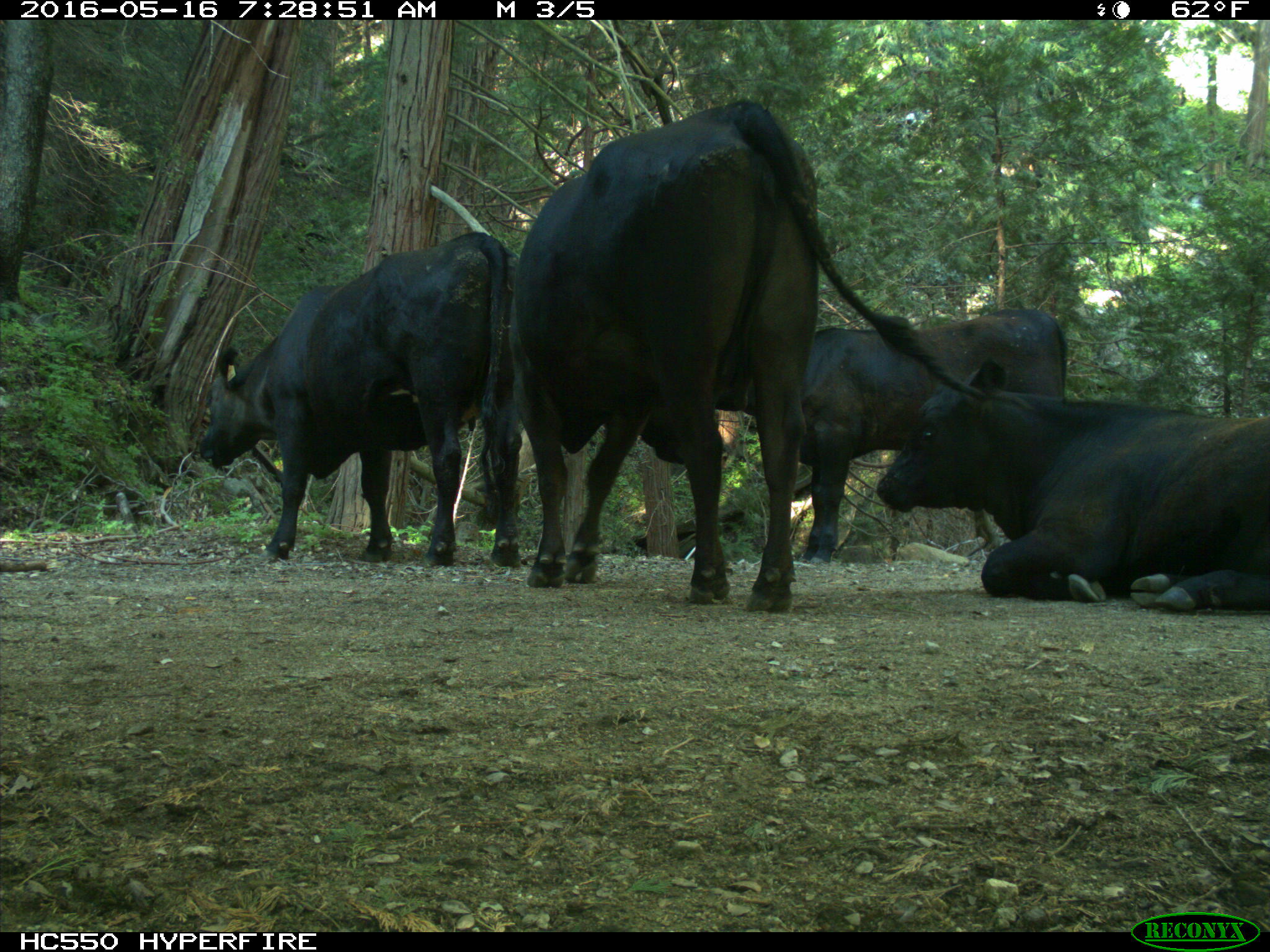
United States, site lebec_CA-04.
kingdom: Animalia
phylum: Chordata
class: Mammalia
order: Artiodactyla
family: Bovidae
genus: Bos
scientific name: Bos taurus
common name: domestic cow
Bos taurus (domestic cow).